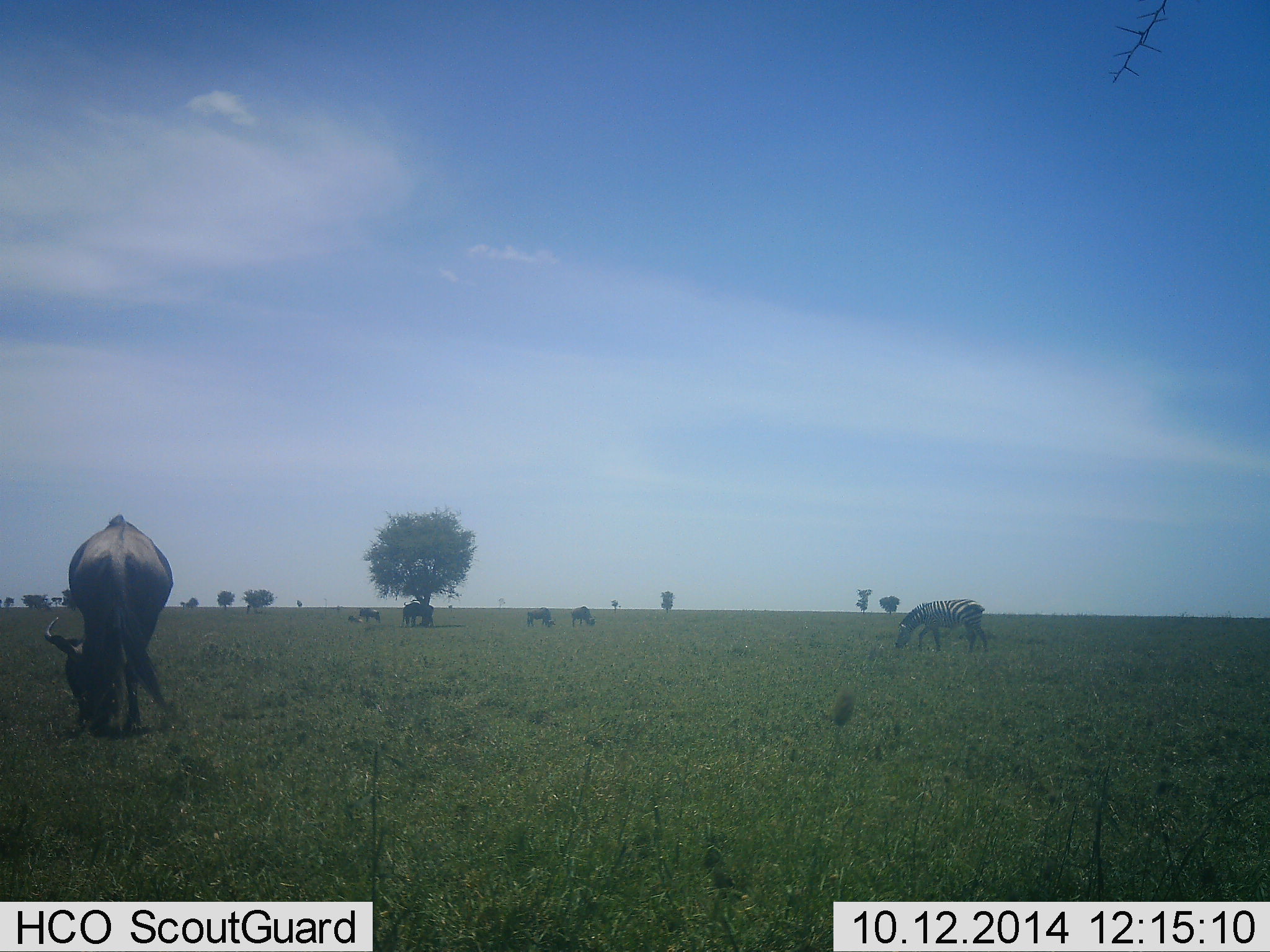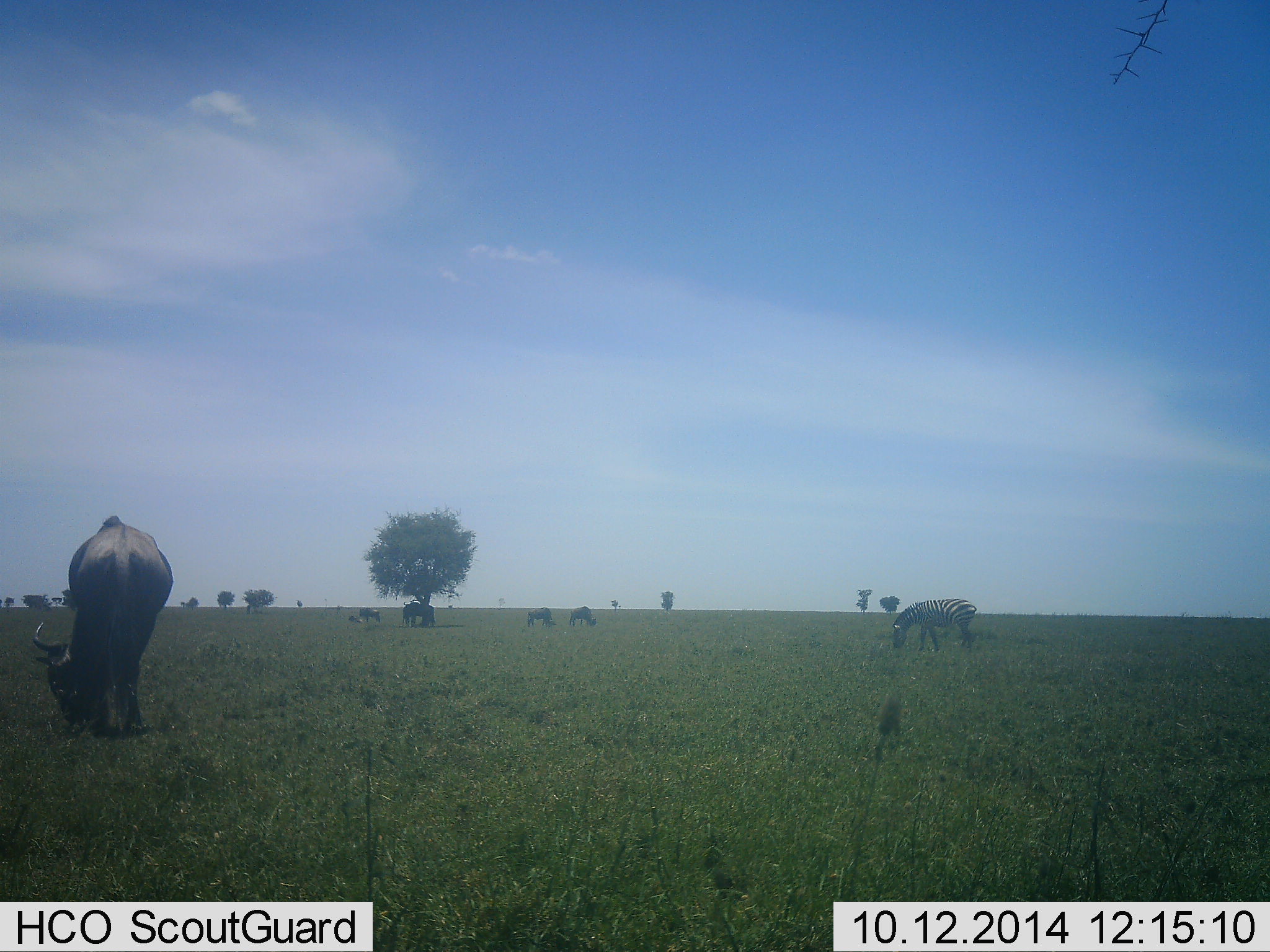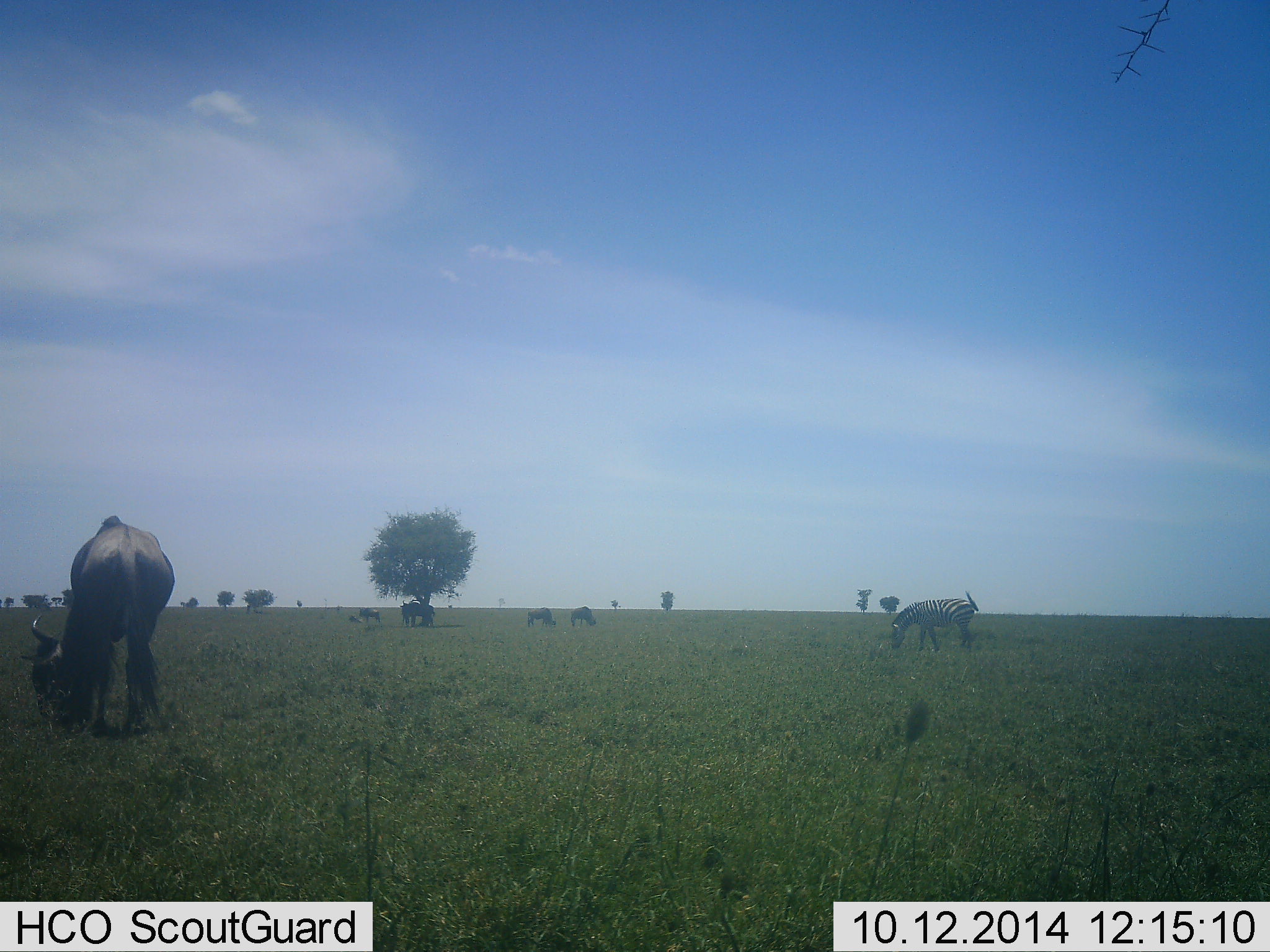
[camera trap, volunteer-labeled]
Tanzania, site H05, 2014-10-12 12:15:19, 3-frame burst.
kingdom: Animalia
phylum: Chordata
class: Mammalia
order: Artiodactyla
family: Bovidae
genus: Connochaetes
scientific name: Connochaetes taurinus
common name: blue wildebeest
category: wildebeest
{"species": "wildebeest (blue wildebeest) (Connochaetes taurinus)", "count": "3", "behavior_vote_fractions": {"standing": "36%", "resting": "0%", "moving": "0%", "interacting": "0%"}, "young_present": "0%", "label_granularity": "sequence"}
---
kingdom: Animalia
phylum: Chordata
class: Mammalia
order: Perissodactyla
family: Equidae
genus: Equus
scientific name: Equus quagga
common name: plains zebra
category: zebra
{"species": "zebra (plains zebra) (Equus quagga)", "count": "1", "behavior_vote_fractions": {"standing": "40%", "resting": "0%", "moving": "0%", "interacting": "0%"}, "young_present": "0%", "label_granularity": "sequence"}